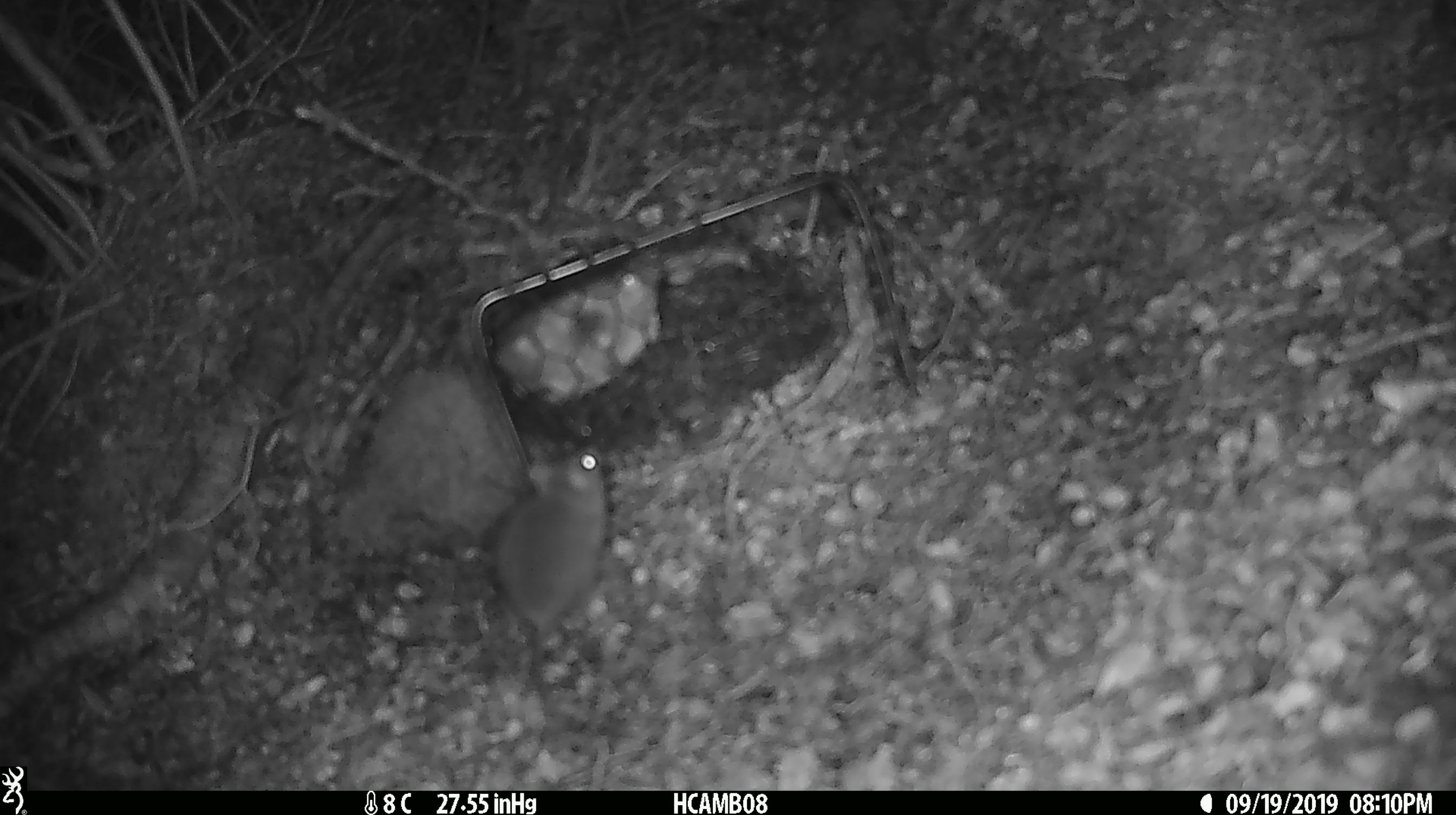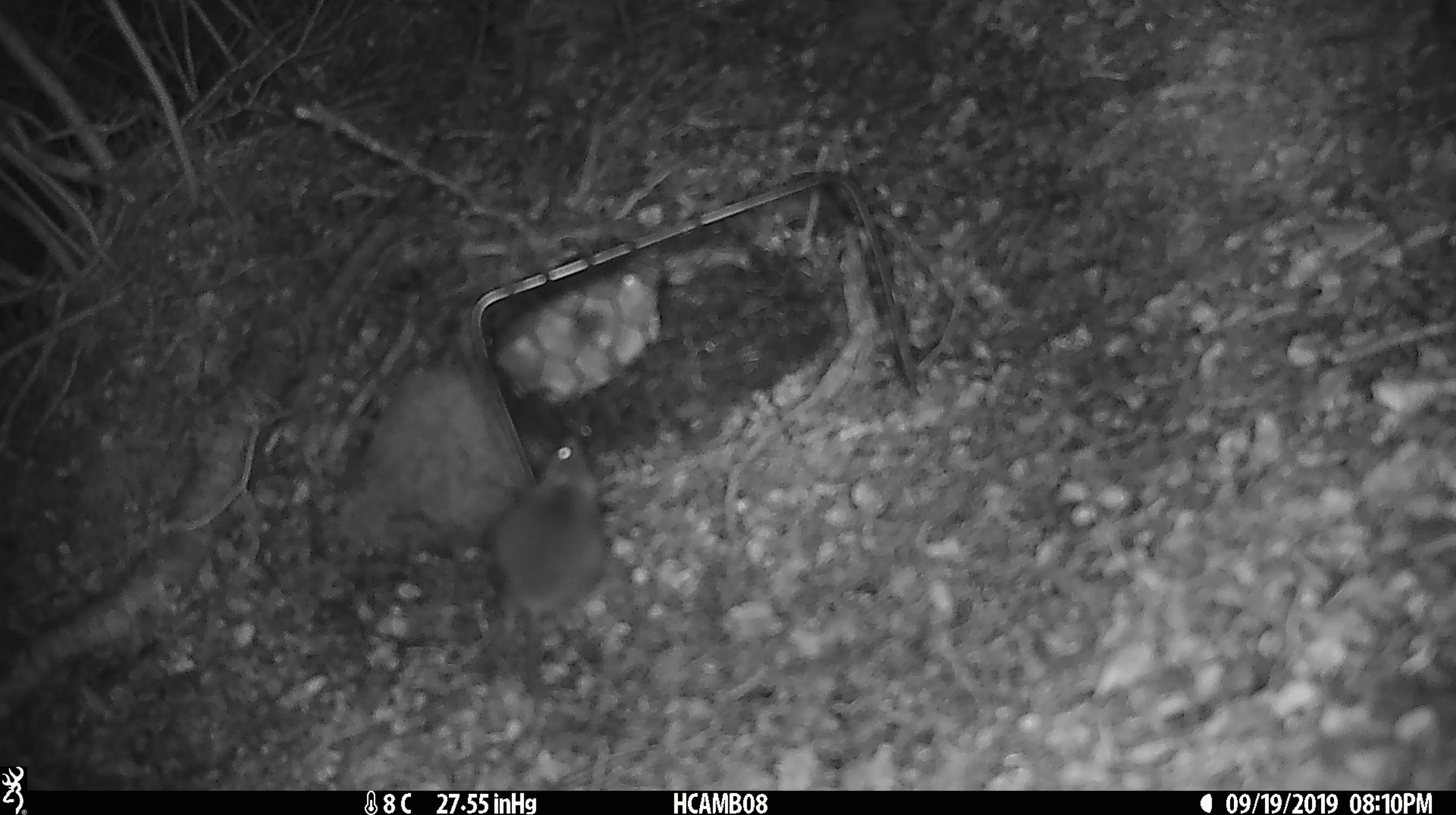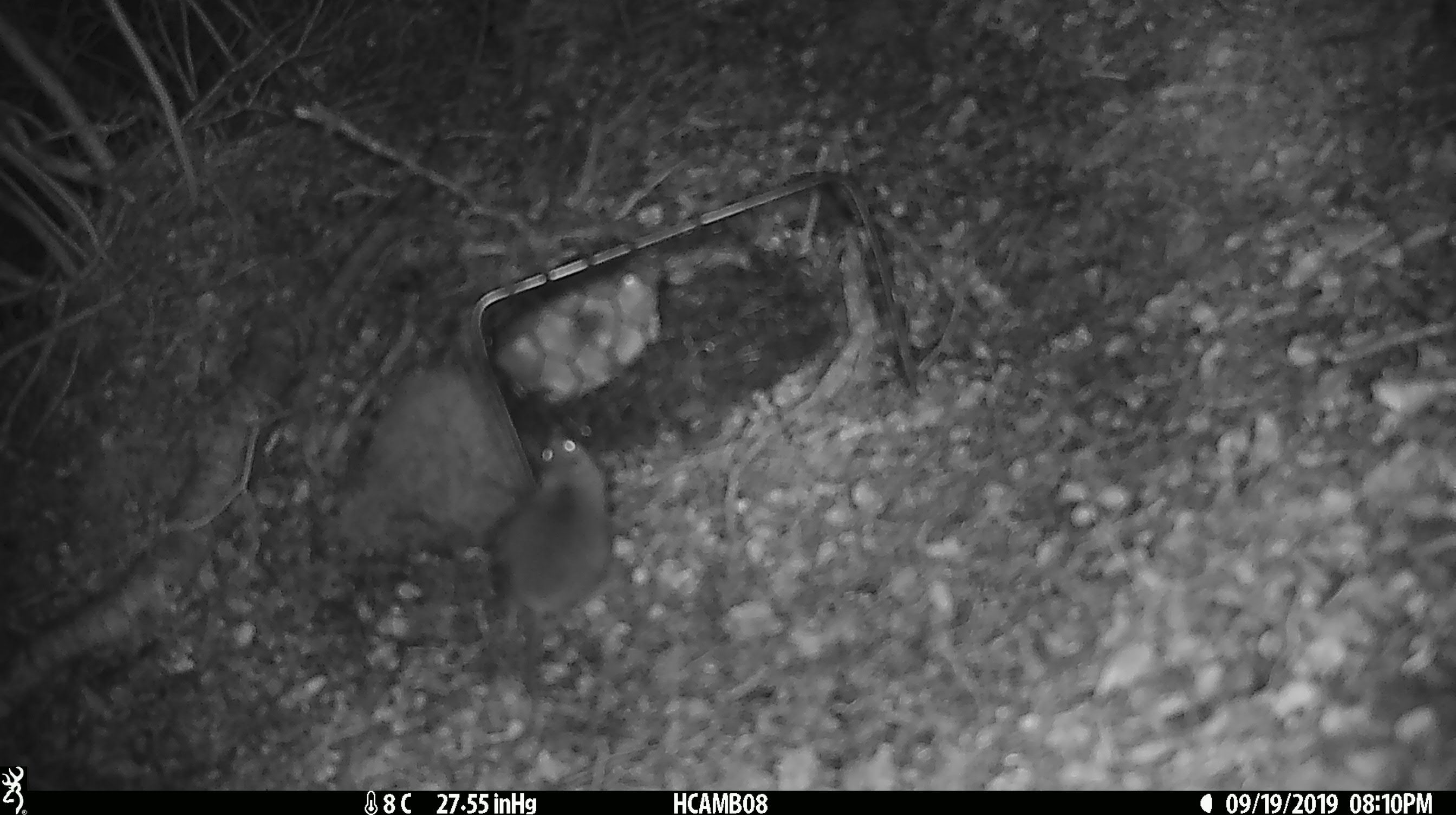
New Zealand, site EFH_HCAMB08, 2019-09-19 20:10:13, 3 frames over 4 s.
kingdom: Animalia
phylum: Chordata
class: Mammalia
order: Rodentia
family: Muridae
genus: Mus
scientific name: Mus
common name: mouse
Mouse (Mus).